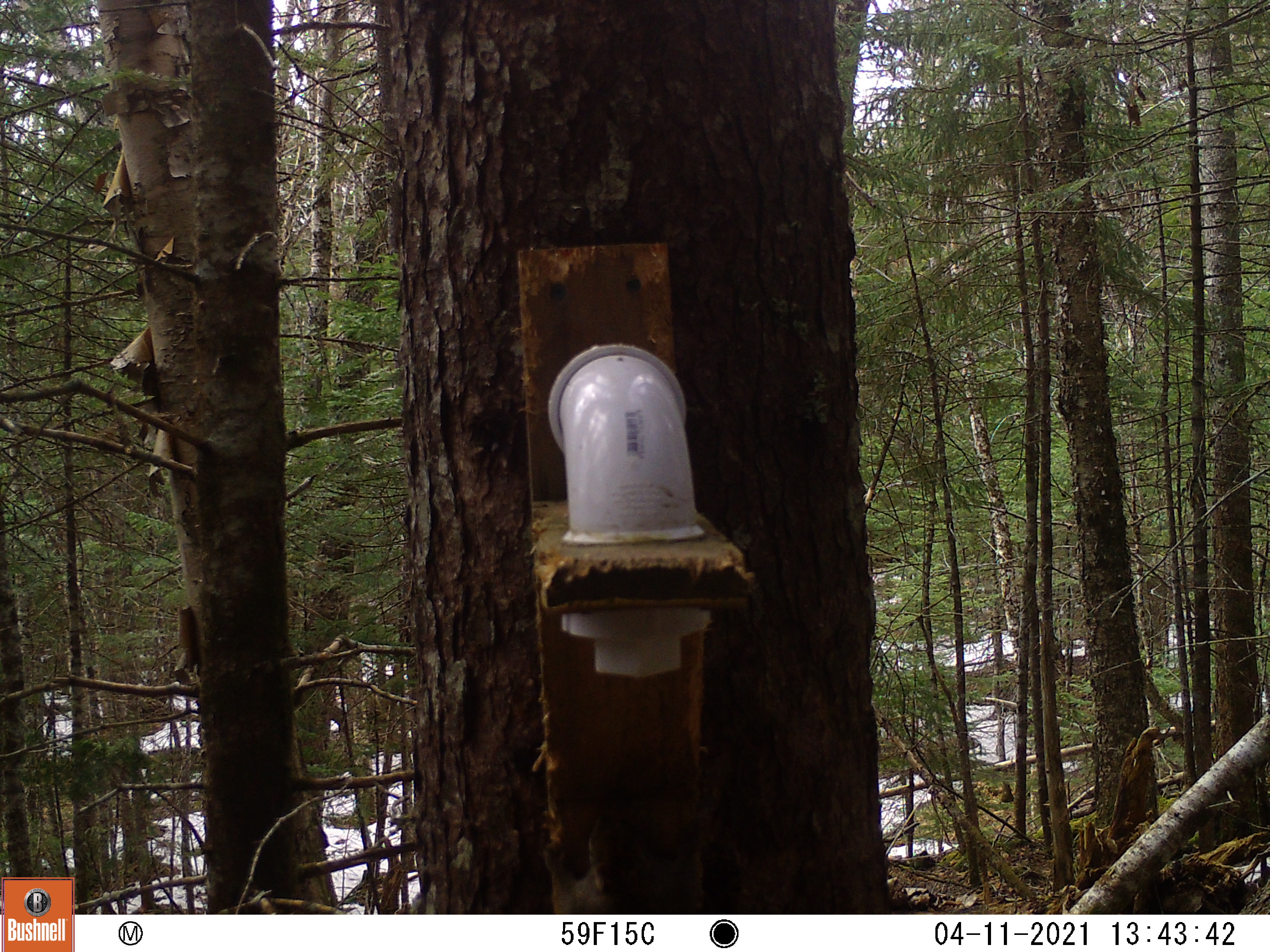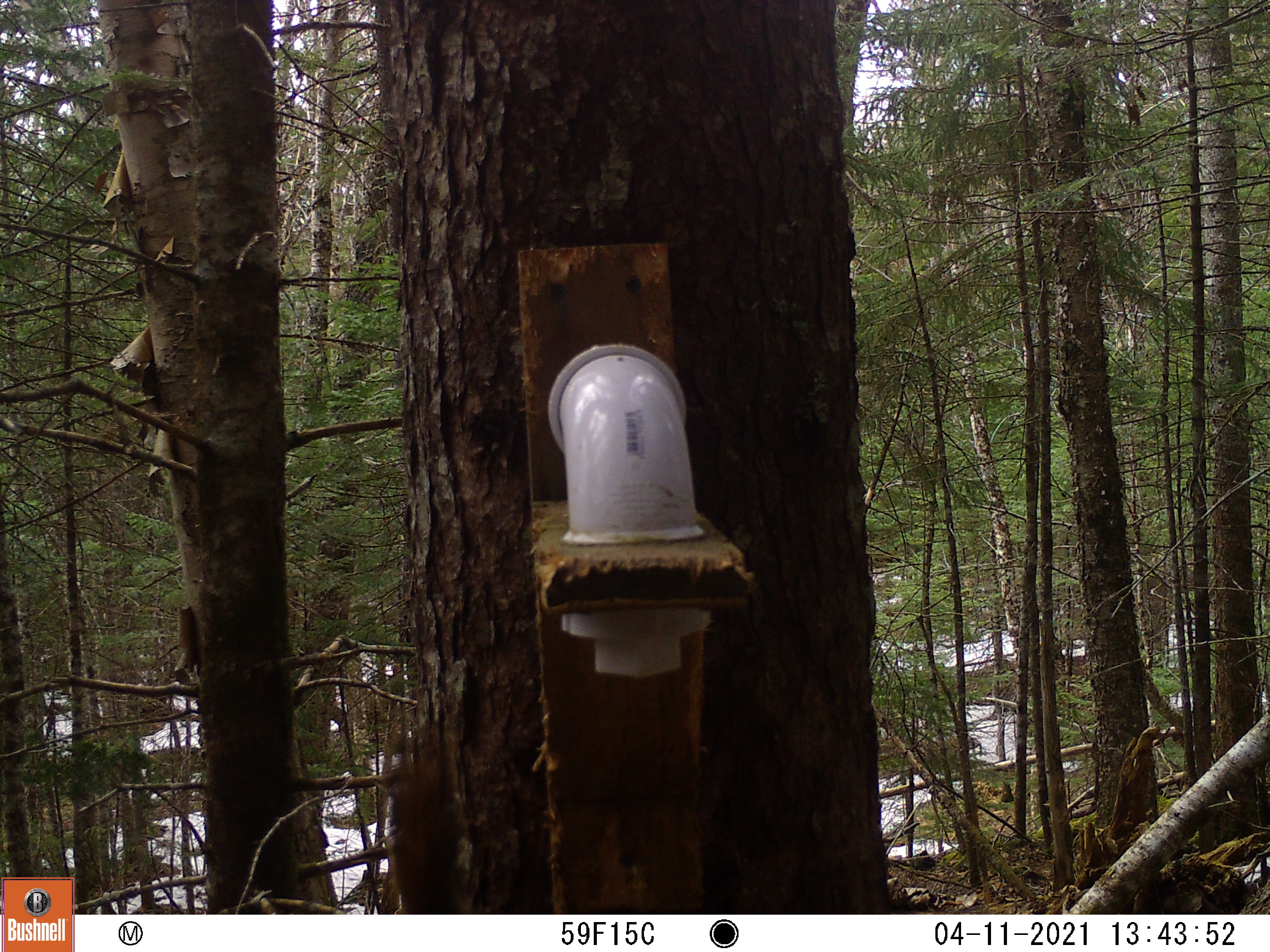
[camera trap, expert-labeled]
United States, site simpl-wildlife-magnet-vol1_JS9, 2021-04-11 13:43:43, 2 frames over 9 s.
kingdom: Animalia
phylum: Chordata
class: Mammalia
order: Rodentia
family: Sciuridae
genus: Tamiasciurus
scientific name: Tamiasciurus hudsonicus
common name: red squirrel